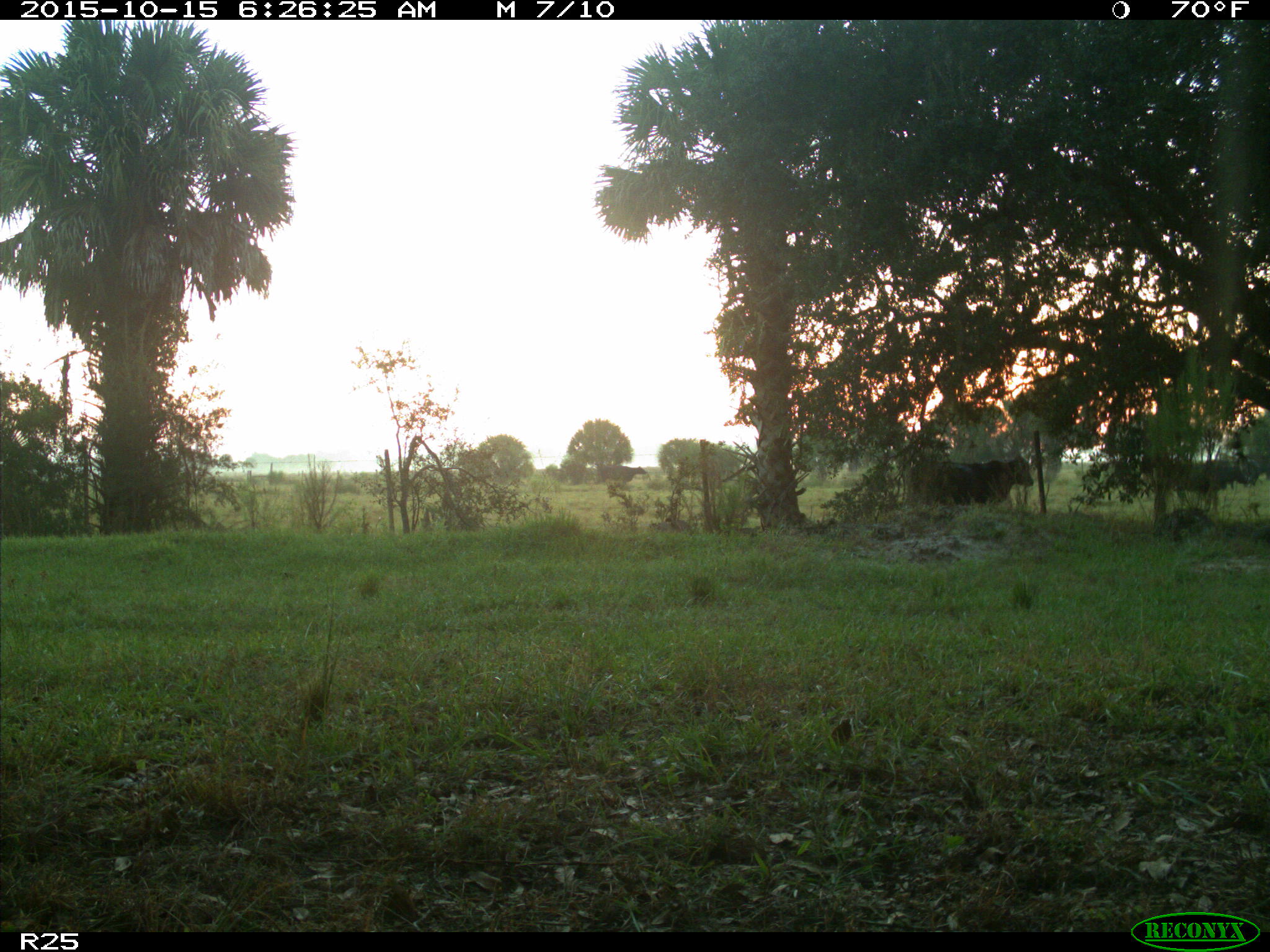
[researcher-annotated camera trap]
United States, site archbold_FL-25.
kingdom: Animalia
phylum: Chordata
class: Mammalia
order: Artiodactyla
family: Bovidae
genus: Bos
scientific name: Bos taurus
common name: domestic cow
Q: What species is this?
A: Bos taurus (domestic cow).